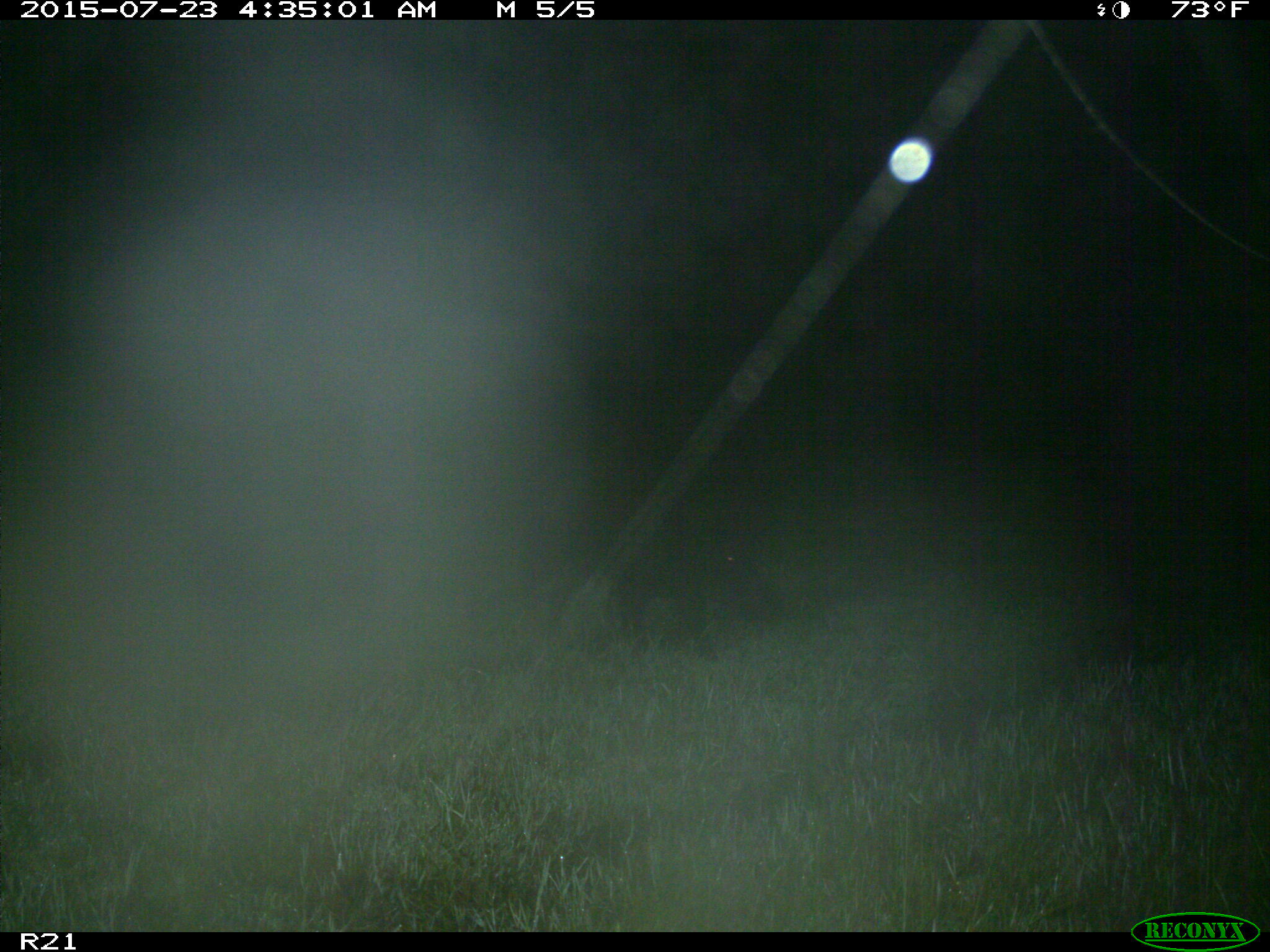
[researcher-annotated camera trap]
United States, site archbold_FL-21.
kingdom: Animalia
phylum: Chordata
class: Mammalia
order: Artiodactyla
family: Suidae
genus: Sus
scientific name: Sus scrofa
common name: wild boar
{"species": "Sus scrofa (wild boar)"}